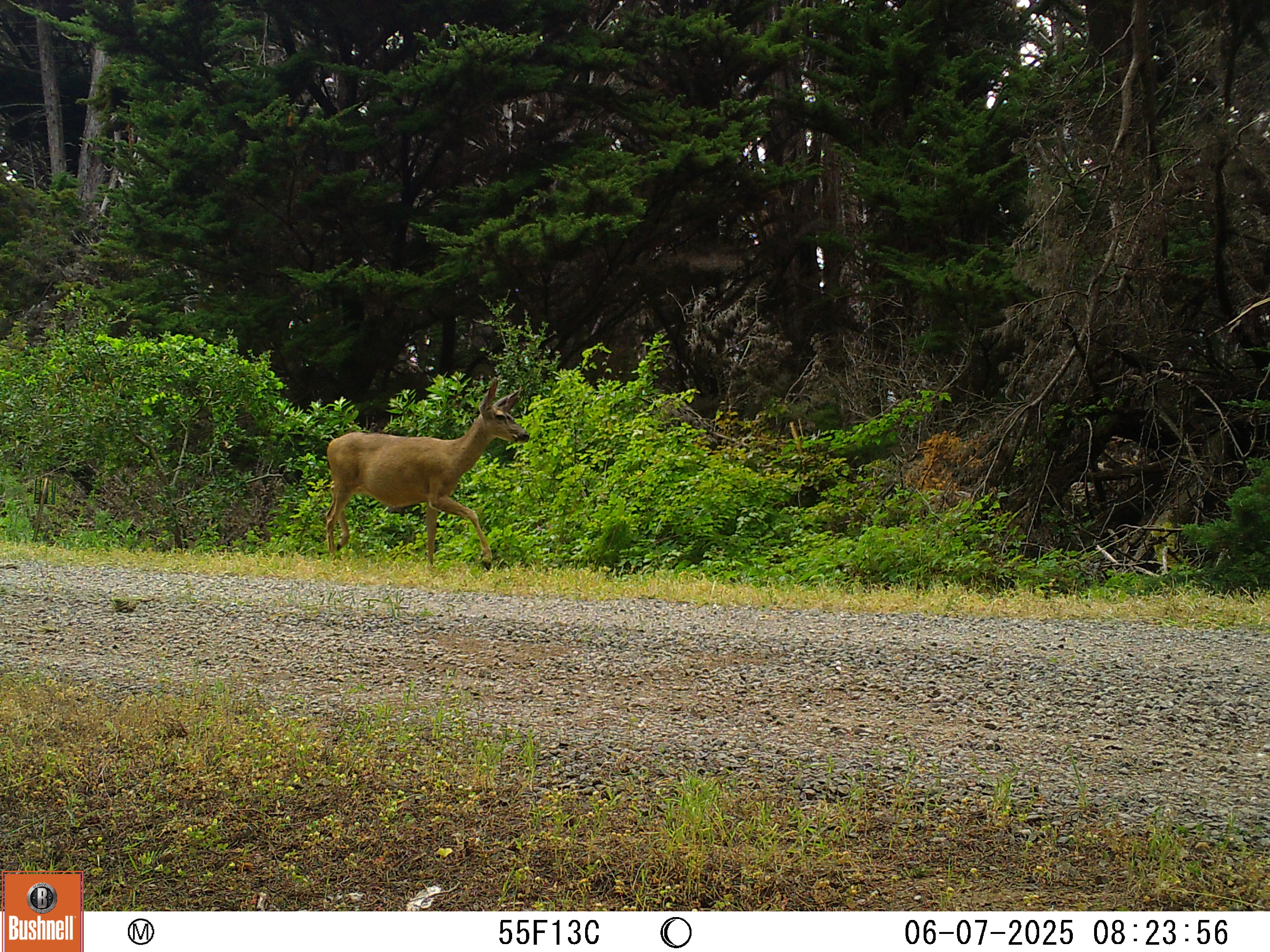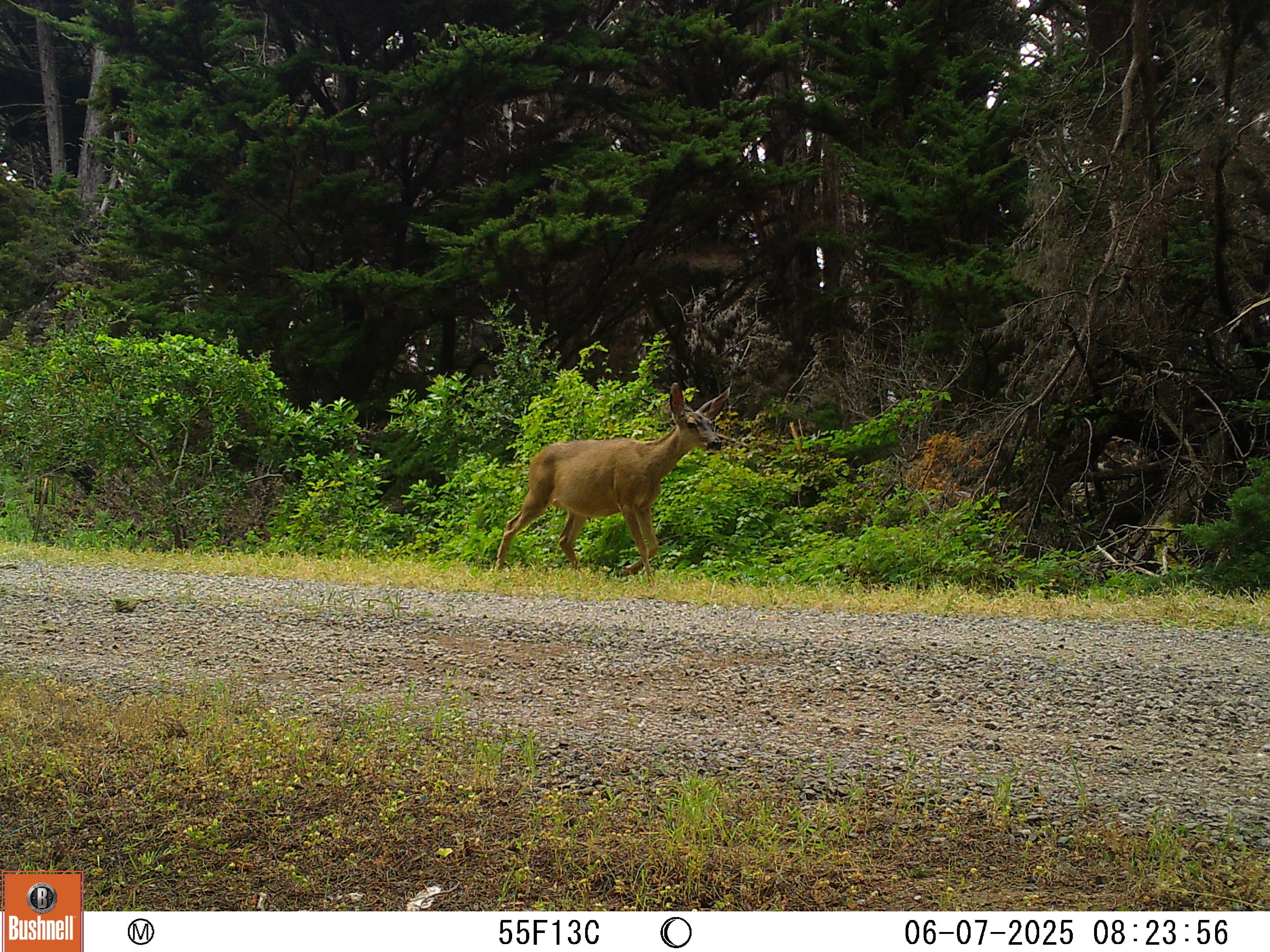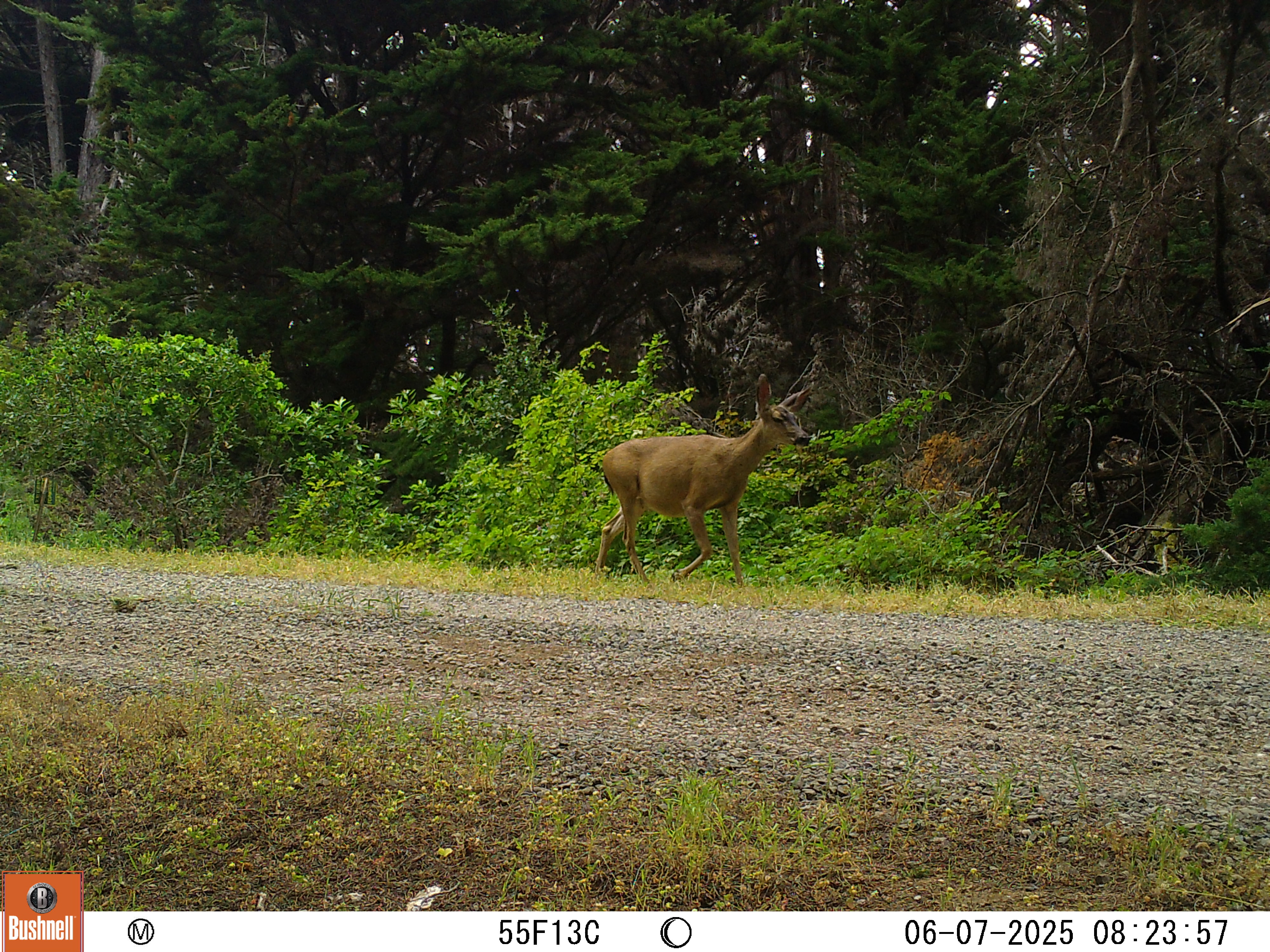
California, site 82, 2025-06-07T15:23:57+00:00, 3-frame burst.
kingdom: Animalia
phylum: Chordata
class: Mammalia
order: Artiodactyla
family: Cervidae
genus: Odocoileus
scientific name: Odocoileus hemionus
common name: mule deer